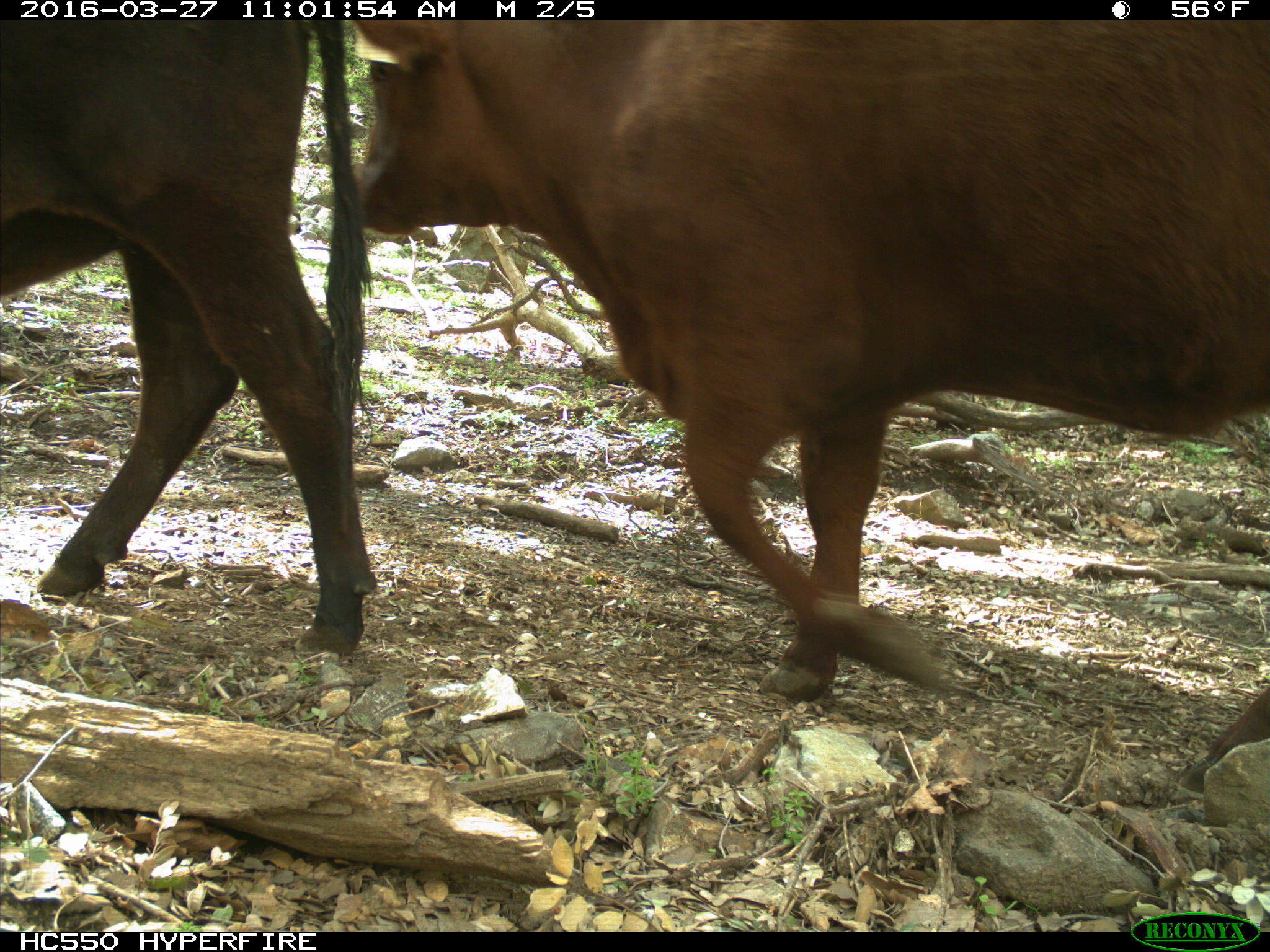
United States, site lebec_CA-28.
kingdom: Animalia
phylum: Chordata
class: Mammalia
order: Artiodactyla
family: Bovidae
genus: Bos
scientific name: Bos taurus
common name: domestic cow